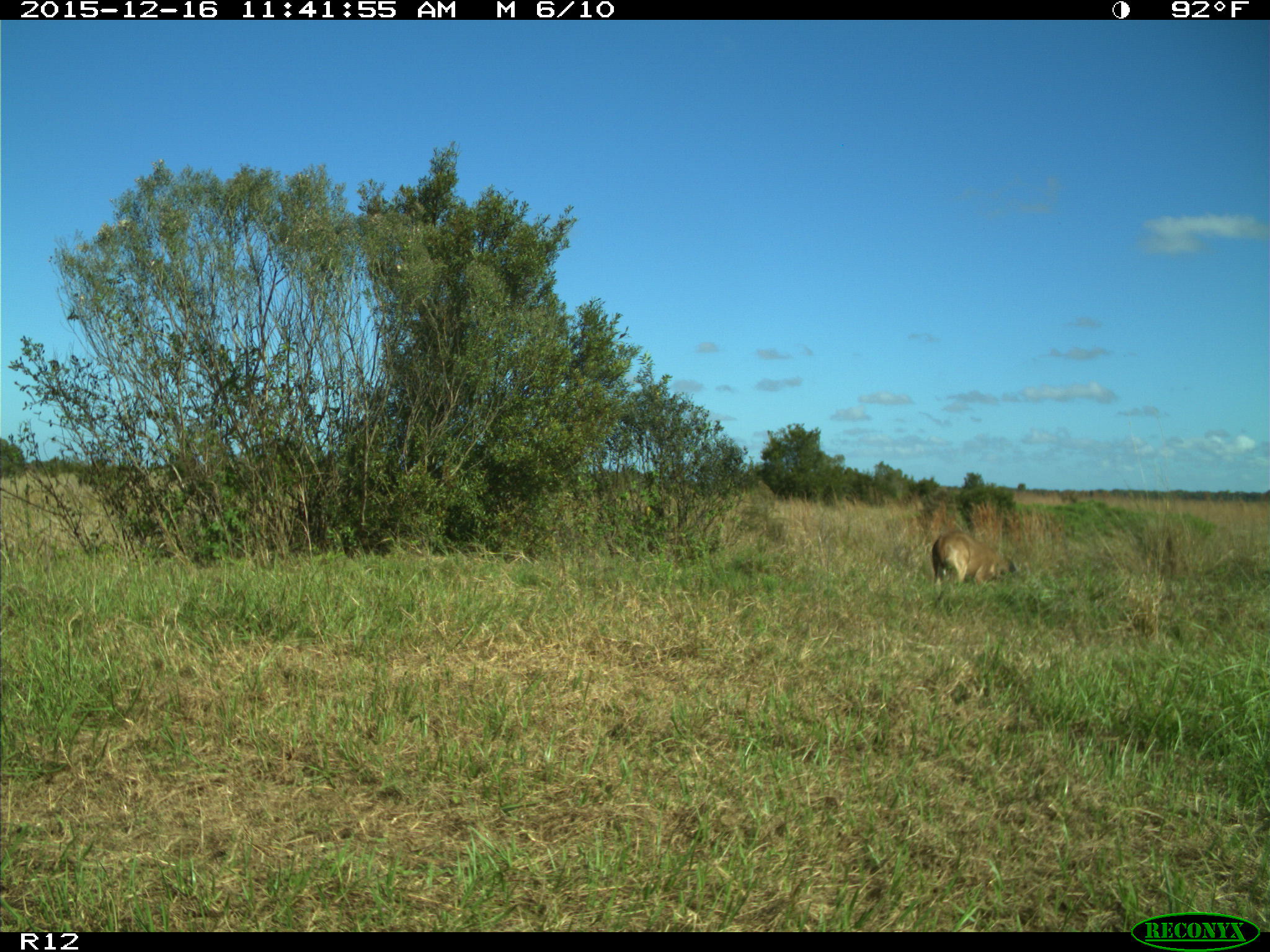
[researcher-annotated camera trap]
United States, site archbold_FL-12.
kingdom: Animalia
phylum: Chordata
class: Mammalia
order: Artiodactyla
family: Cervidae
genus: Odocoileus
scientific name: Odocoileus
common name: deer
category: unidentified deer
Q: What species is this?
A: Unidentified deer (deer) (Odocoileus).